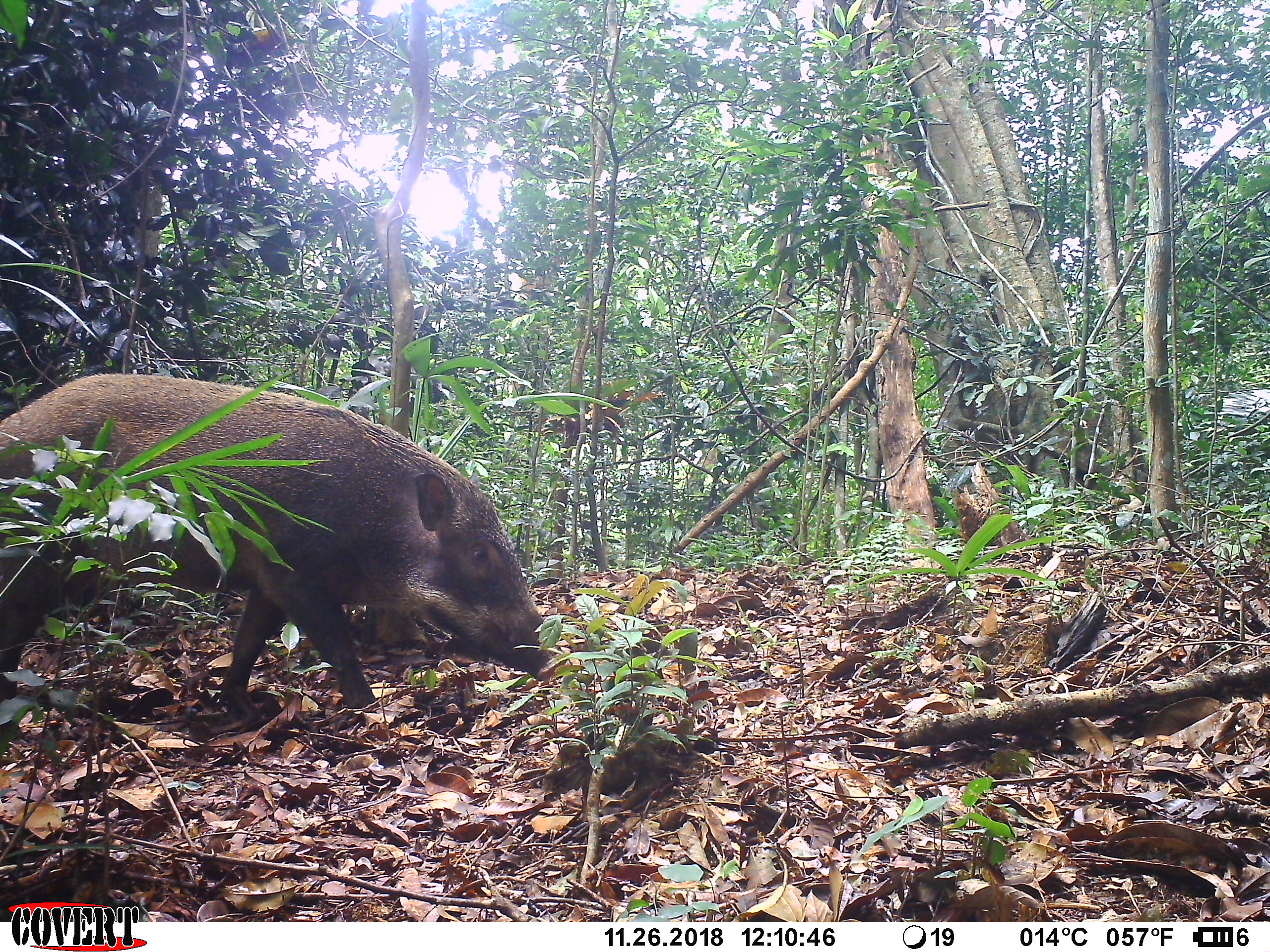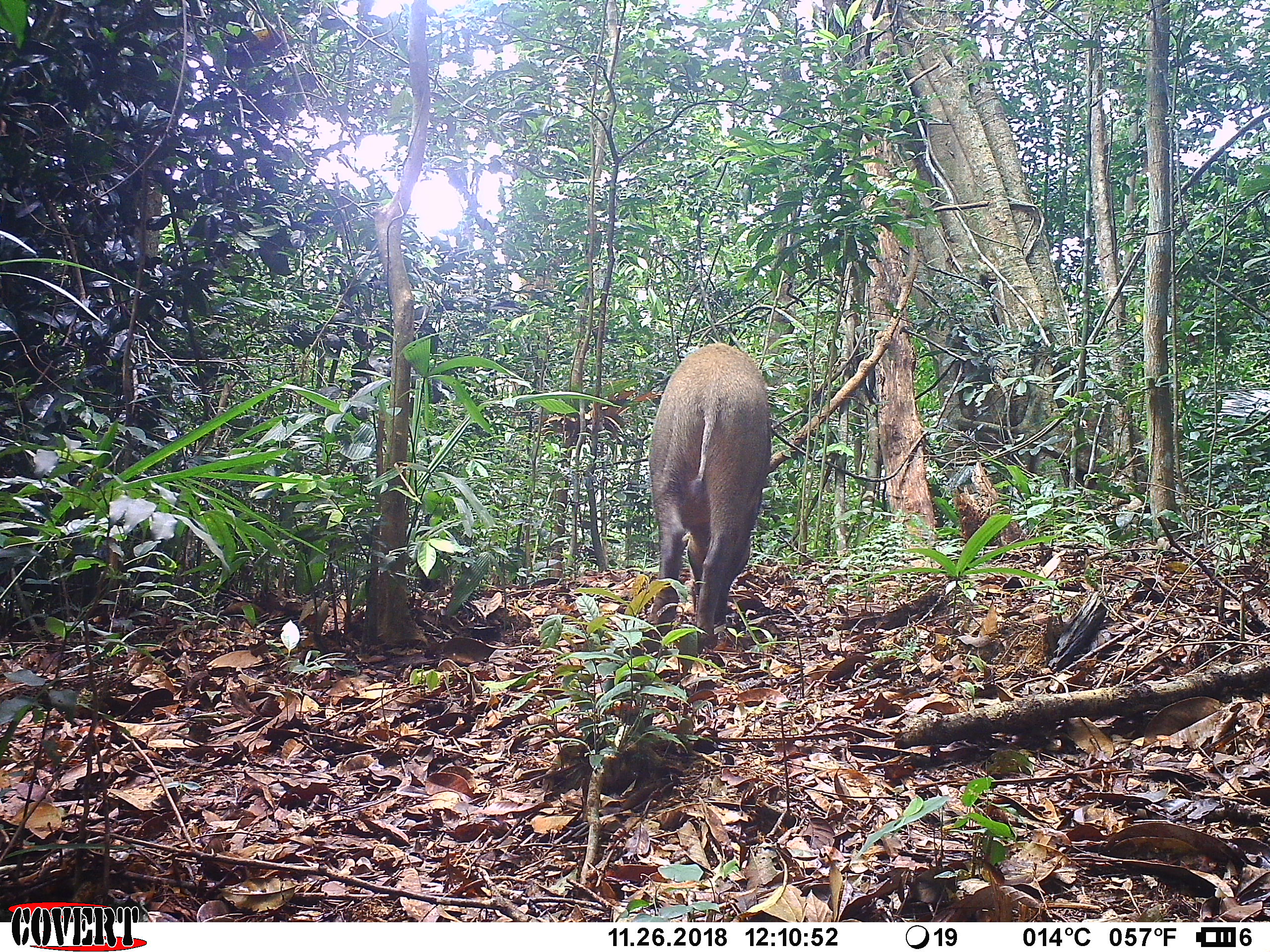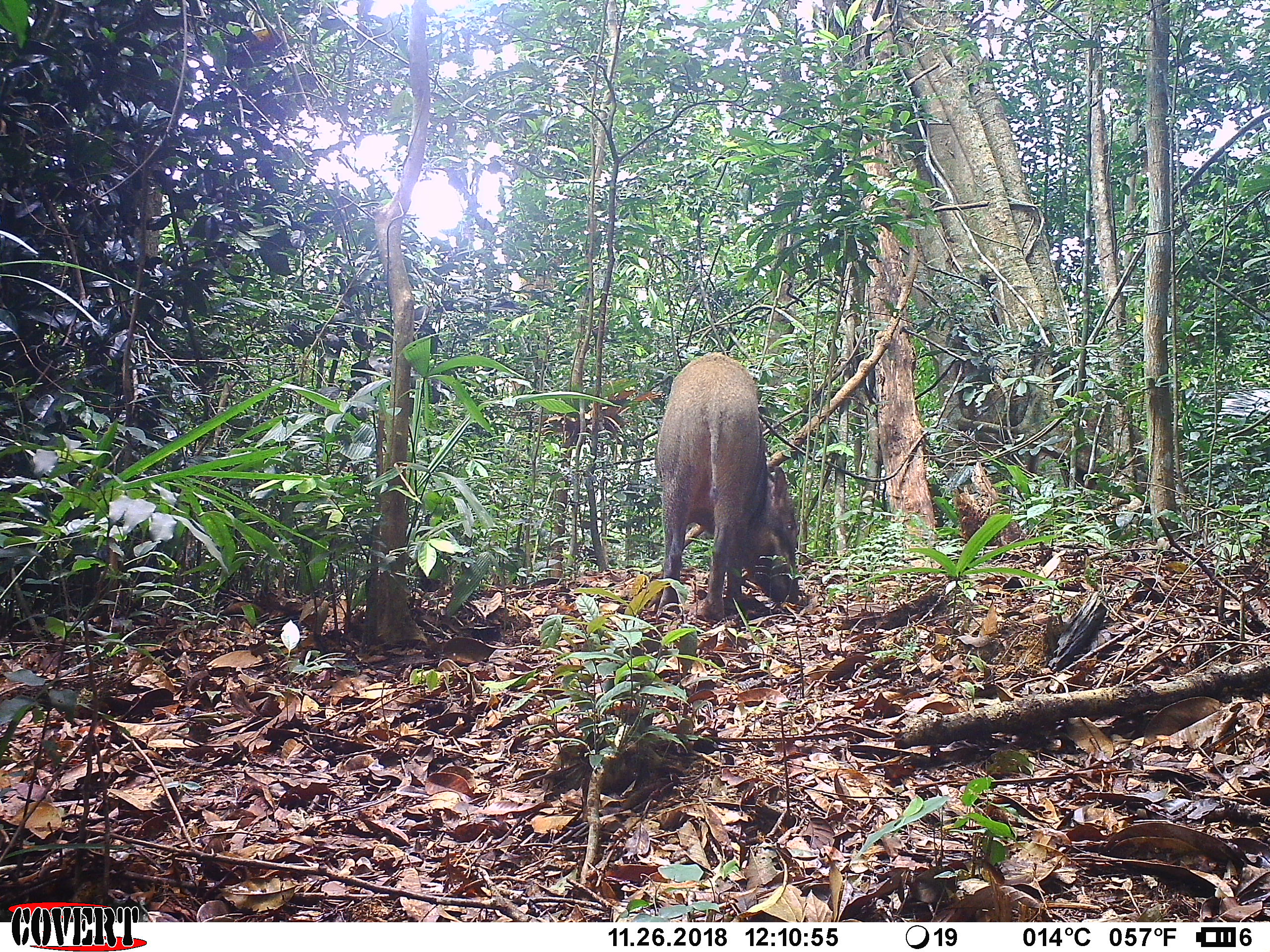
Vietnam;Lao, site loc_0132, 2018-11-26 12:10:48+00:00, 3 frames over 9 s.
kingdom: Animalia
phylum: Chordata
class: Mammalia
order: Artiodactyla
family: Suidae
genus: Sus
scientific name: Sus scrofa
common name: eurasian wild pig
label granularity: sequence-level